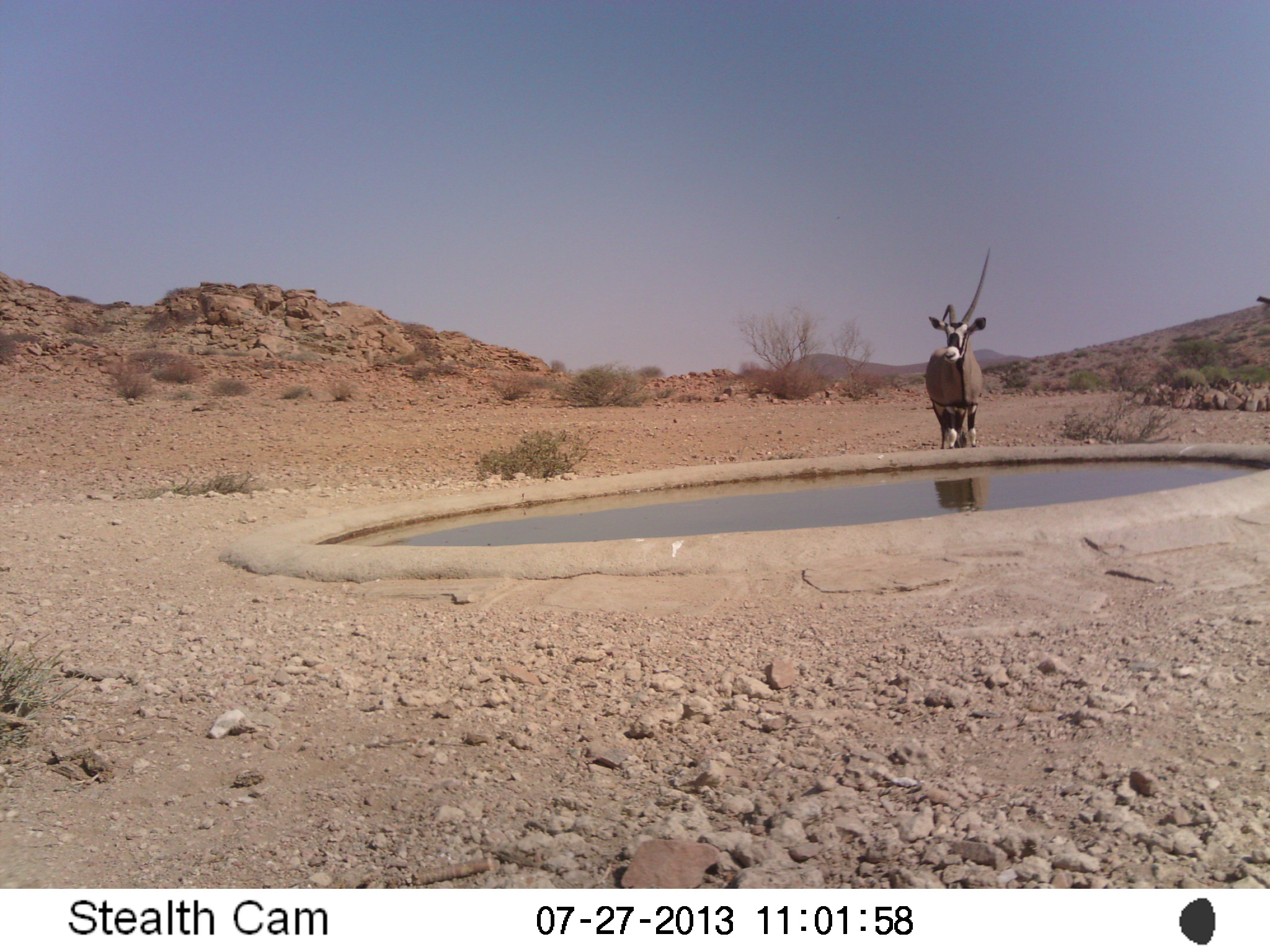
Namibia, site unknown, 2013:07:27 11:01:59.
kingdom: Animalia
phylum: Chordata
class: Mammalia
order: Artiodactyla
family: Bovidae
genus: Oryx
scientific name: Oryx gazella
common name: gemsbok